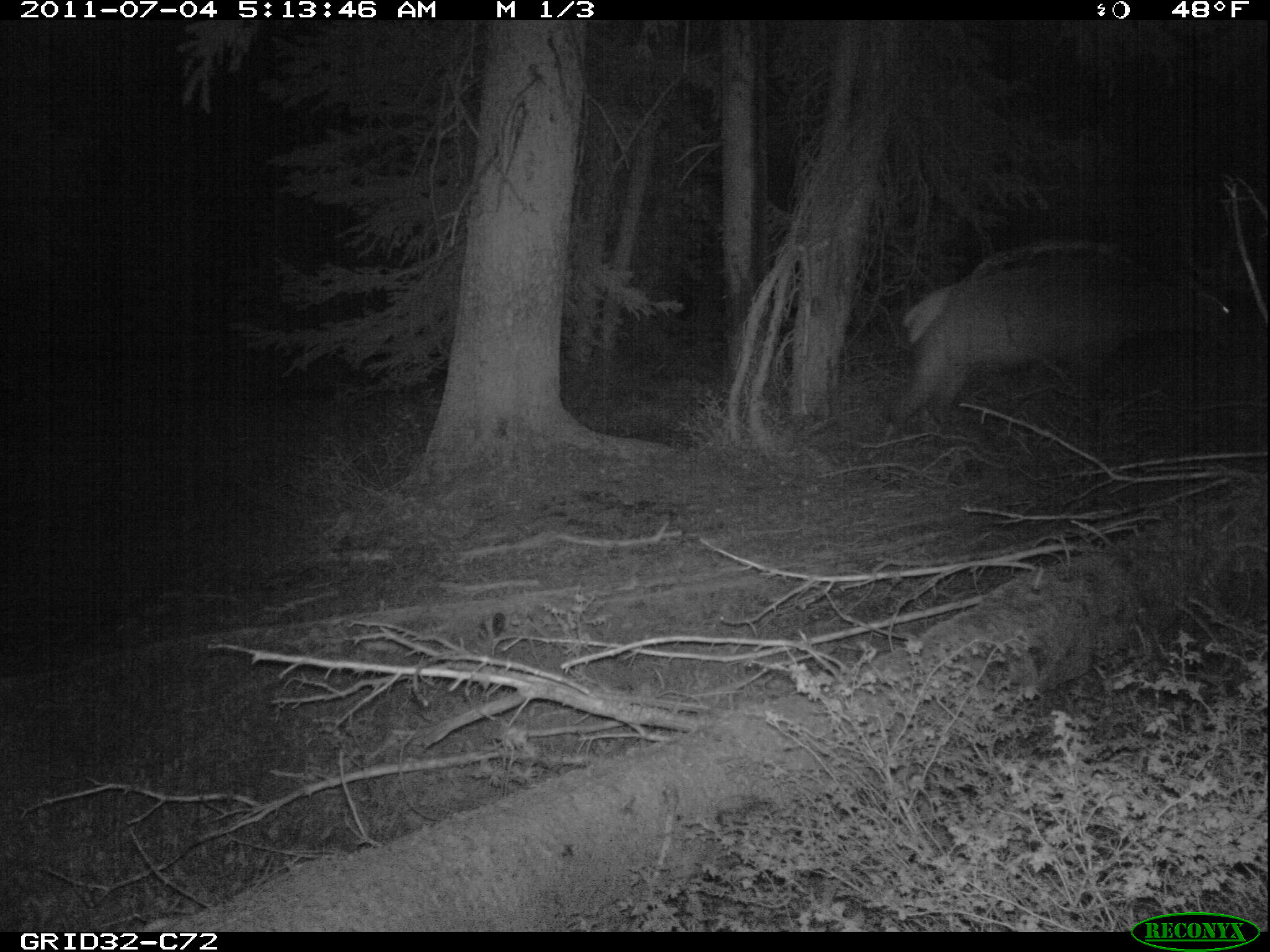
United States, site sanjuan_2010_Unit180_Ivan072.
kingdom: Animalia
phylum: Chordata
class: Mammalia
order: Artiodactyla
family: Cervidae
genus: Cervus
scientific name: Cervus elaphus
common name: red deer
Cervus elaphus (red deer).